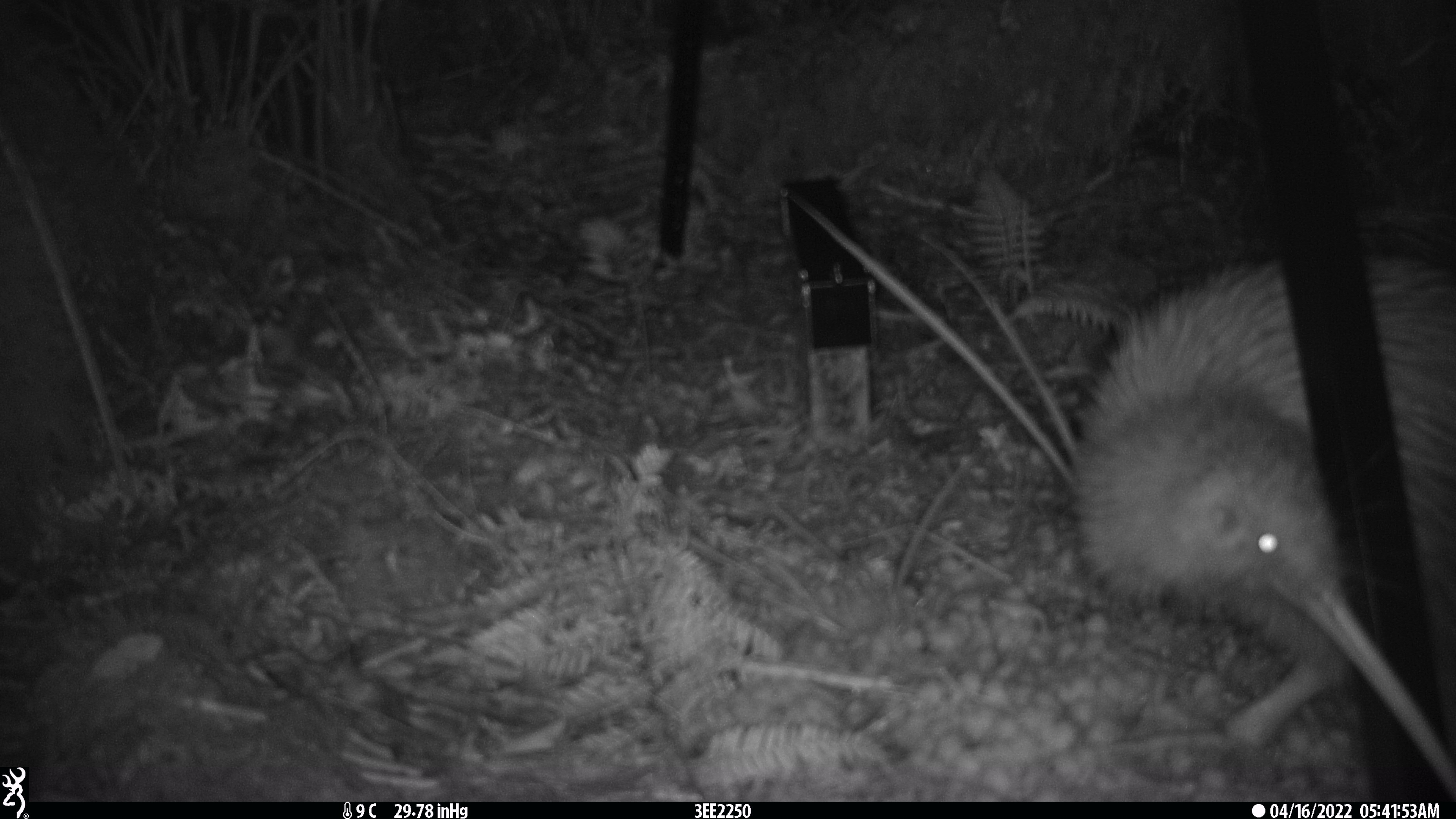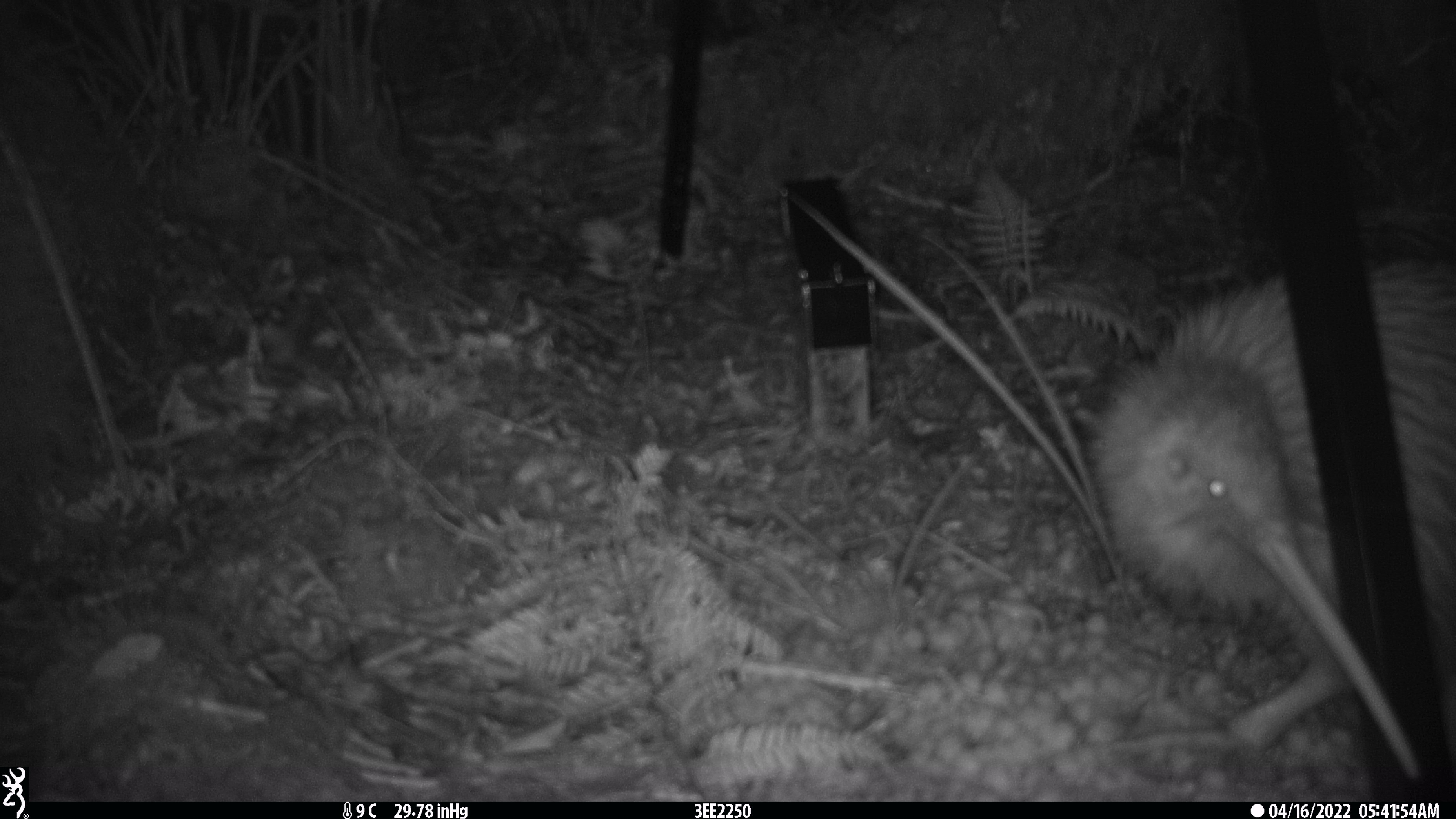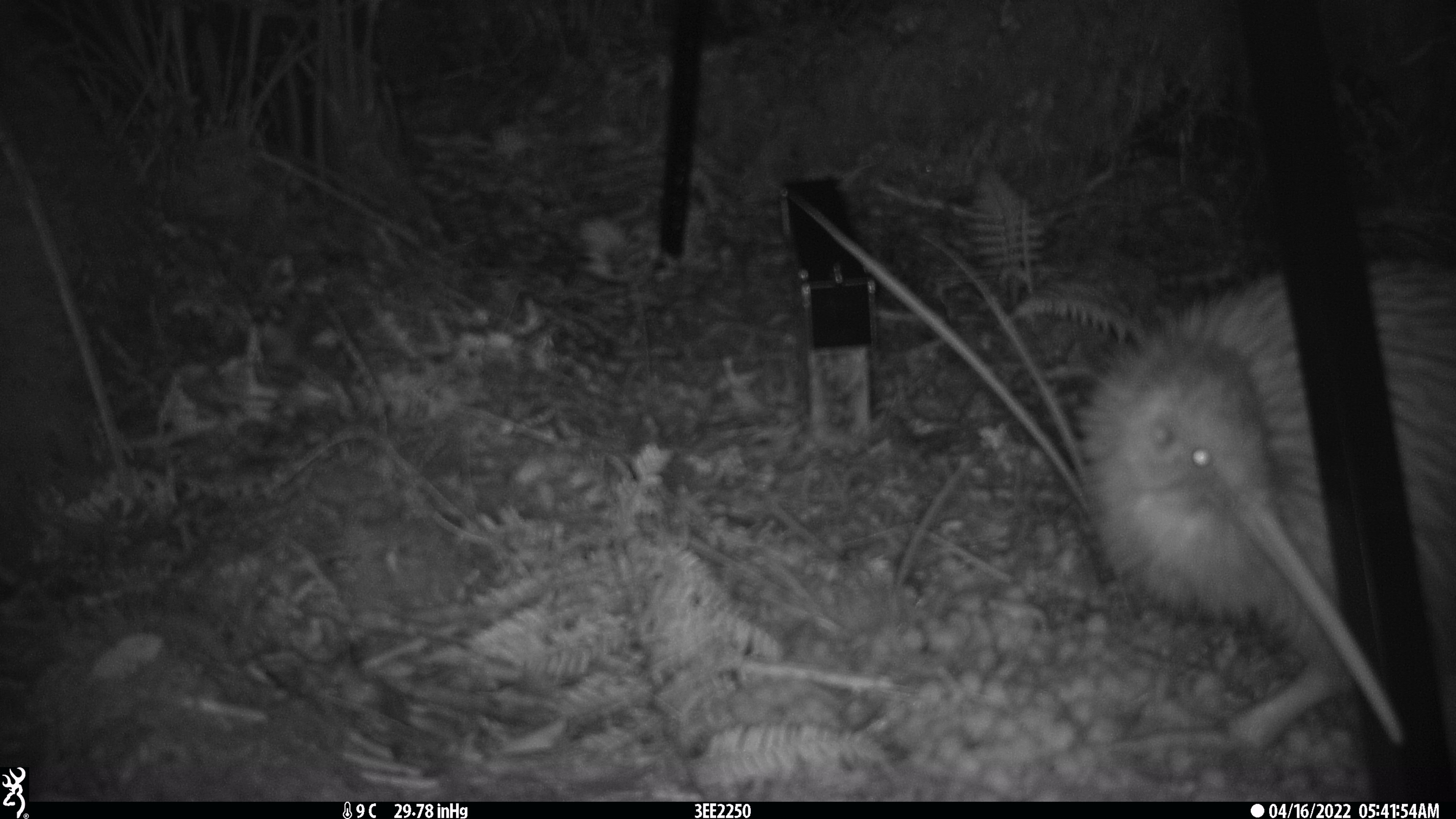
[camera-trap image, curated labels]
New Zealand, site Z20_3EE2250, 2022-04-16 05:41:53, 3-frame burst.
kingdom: Animalia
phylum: Chordata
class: Aves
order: Apterygiformes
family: Apterygidae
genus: Apteryx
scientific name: Apteryx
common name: kiwi